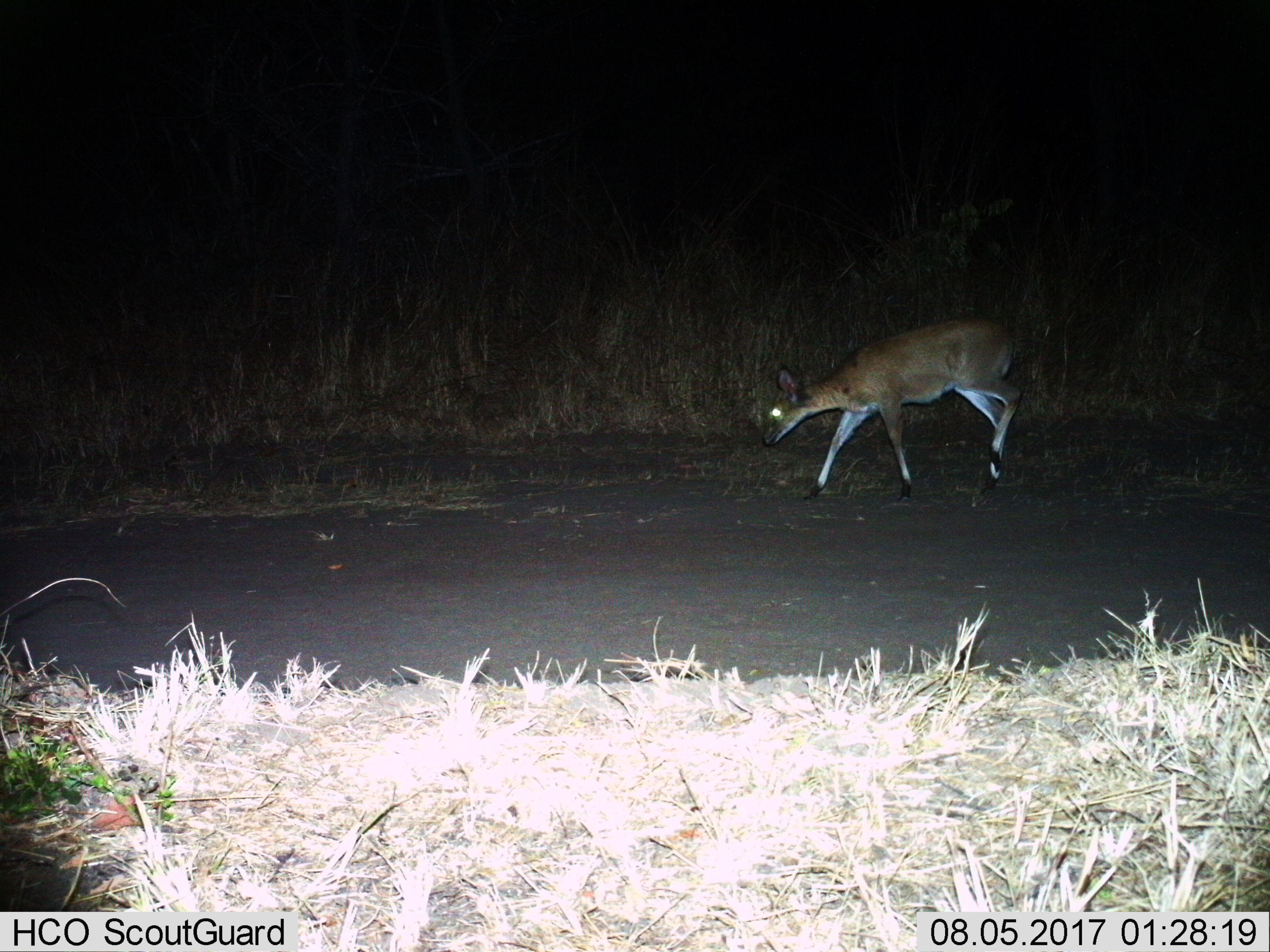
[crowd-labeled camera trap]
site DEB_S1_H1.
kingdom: Animalia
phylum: Chordata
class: Mammalia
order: Artiodactyla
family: Bovidae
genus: Sylvicapra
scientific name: Sylvicapra grimmia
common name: common duiker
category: duikercommongrey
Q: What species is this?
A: Duikercommongrey (common duiker) (Sylvicapra grimmia).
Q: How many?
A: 1.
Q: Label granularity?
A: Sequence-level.